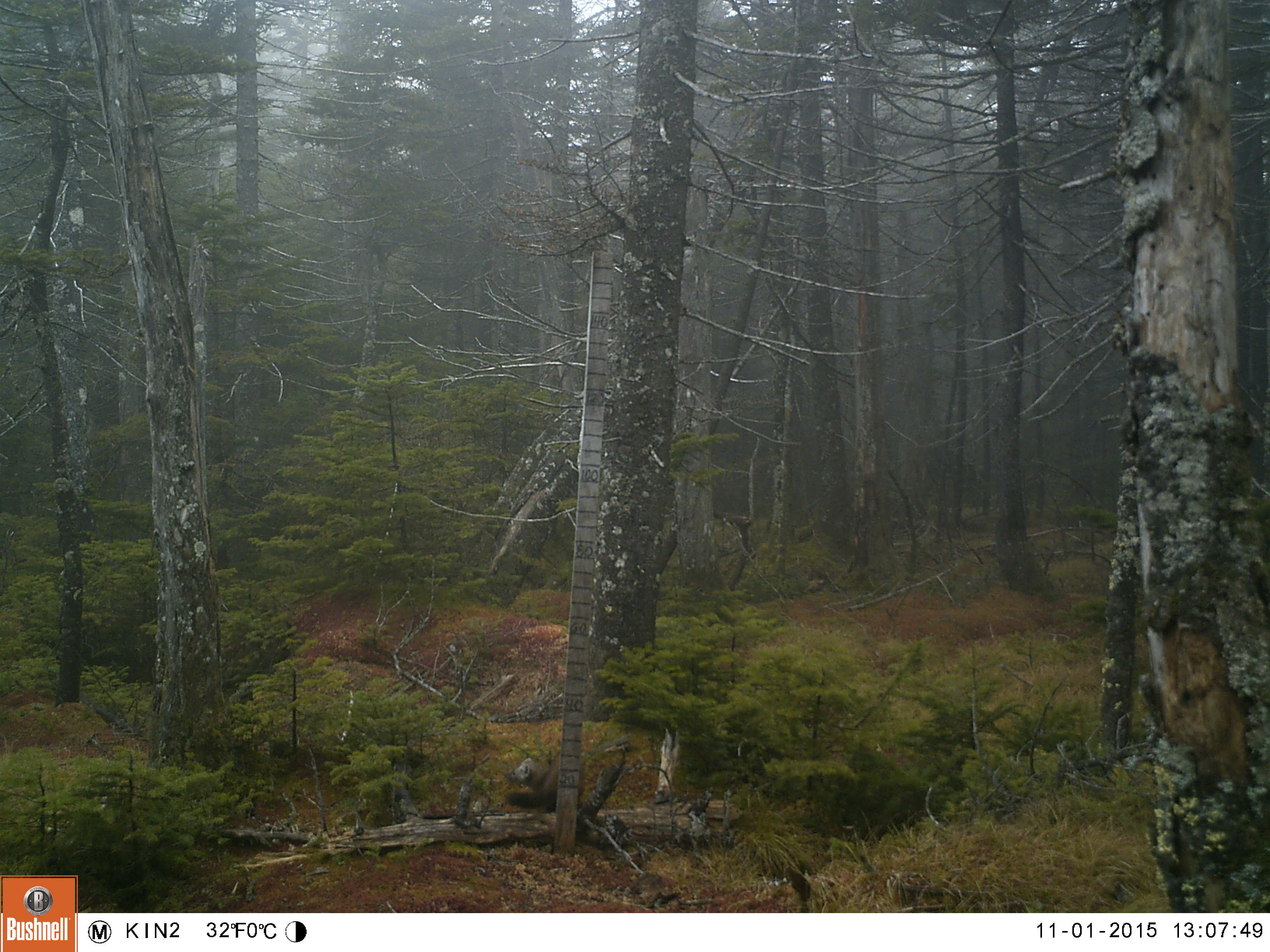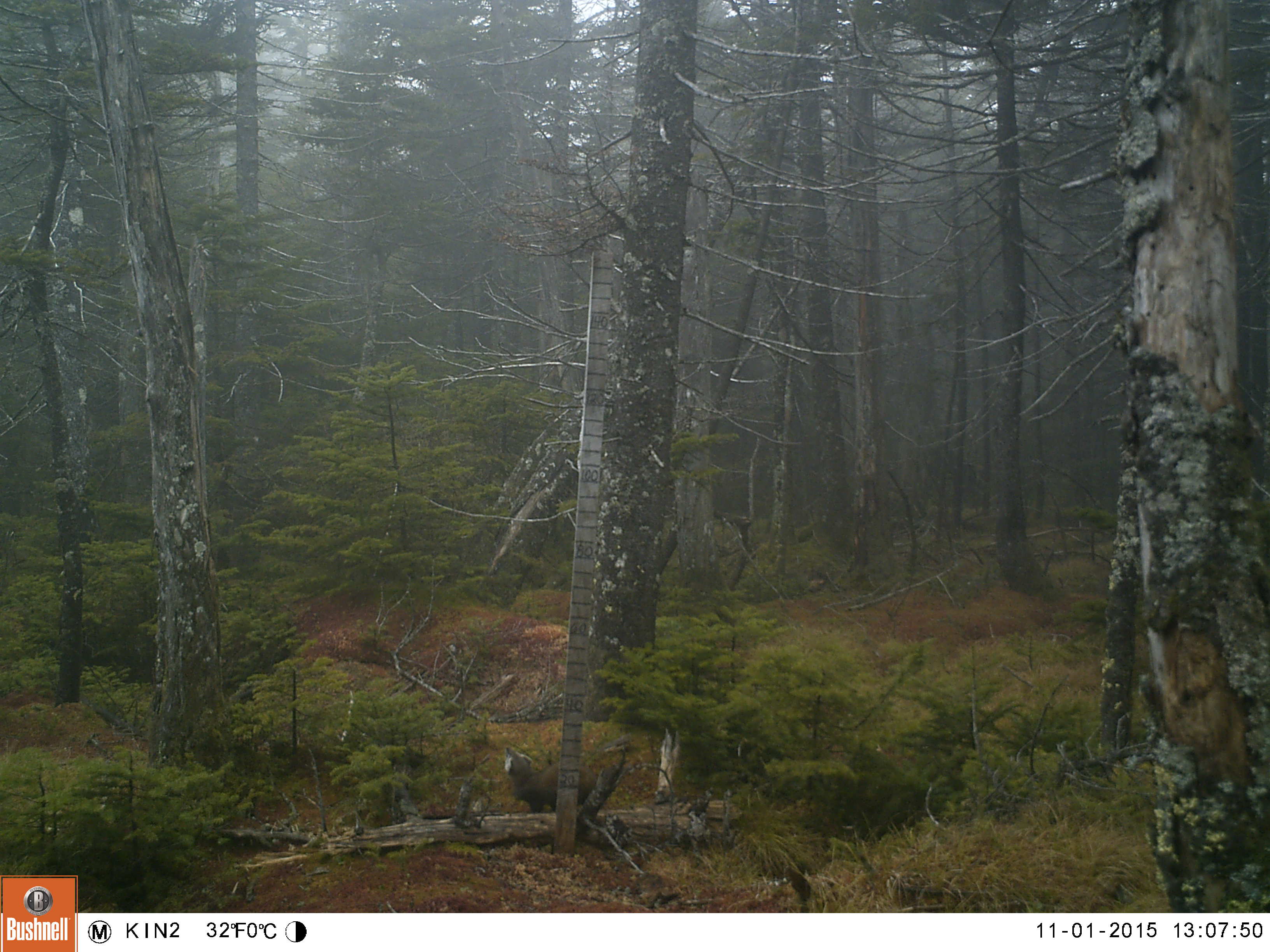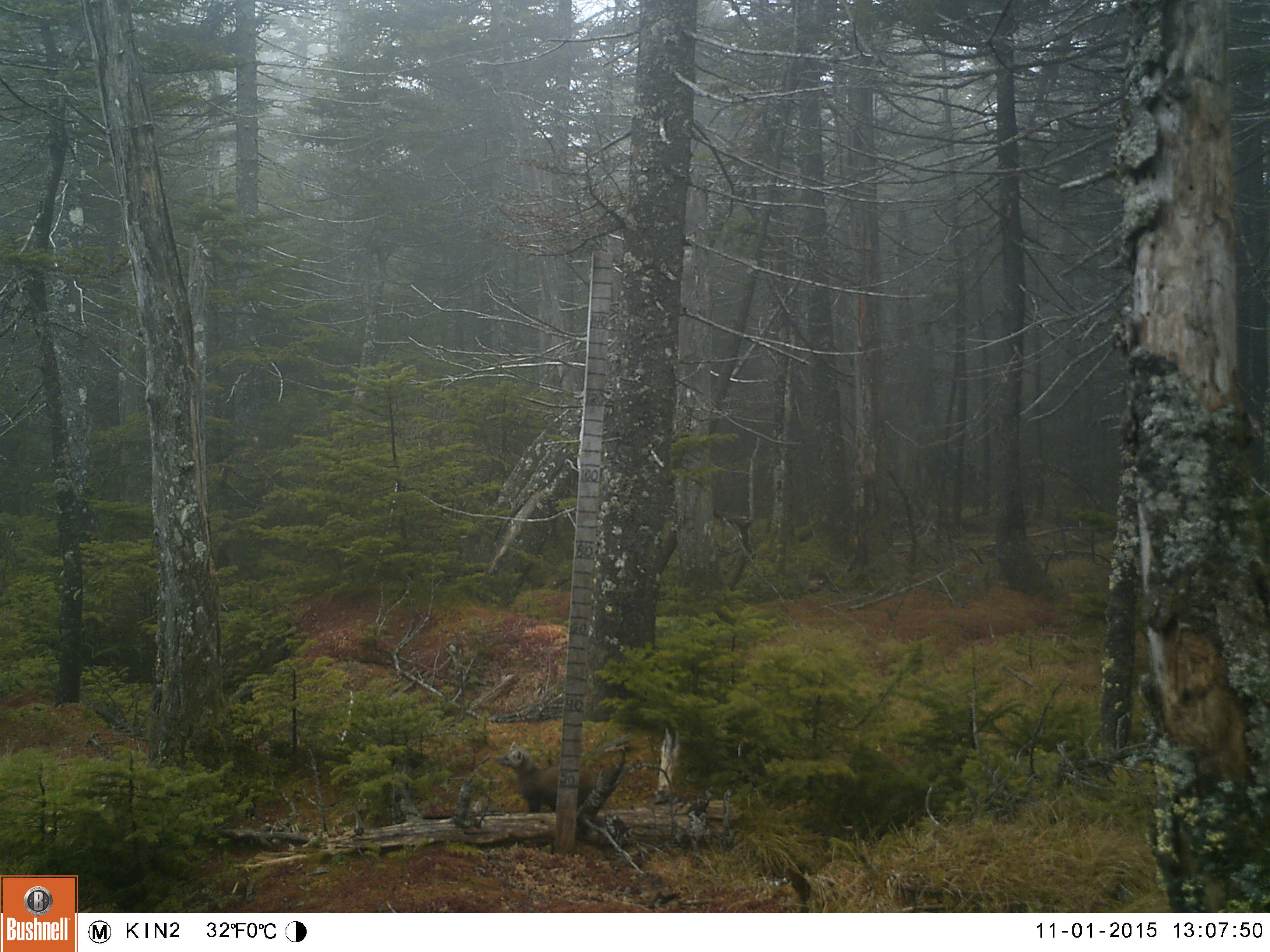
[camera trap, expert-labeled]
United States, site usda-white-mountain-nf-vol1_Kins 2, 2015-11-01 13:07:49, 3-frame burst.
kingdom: Animalia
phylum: Chordata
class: Mammalia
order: Carnivora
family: Mustelidae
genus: Martes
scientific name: Martes americana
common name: american marten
American marten (Martes americana).